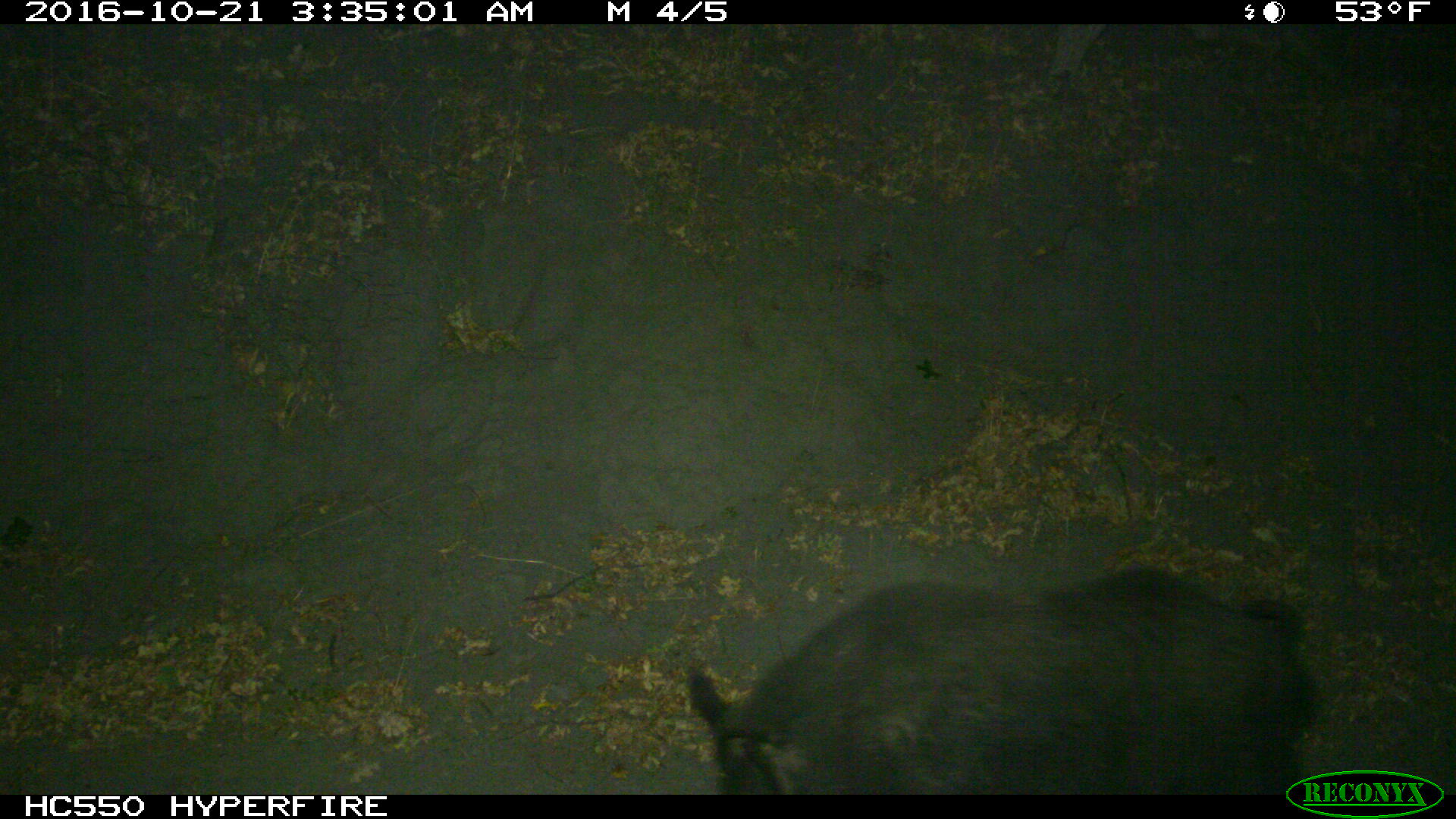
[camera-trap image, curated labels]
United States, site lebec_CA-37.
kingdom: Animalia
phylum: Chordata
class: Mammalia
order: Artiodactyla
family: Suidae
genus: Sus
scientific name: Sus scrofa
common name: wild boar